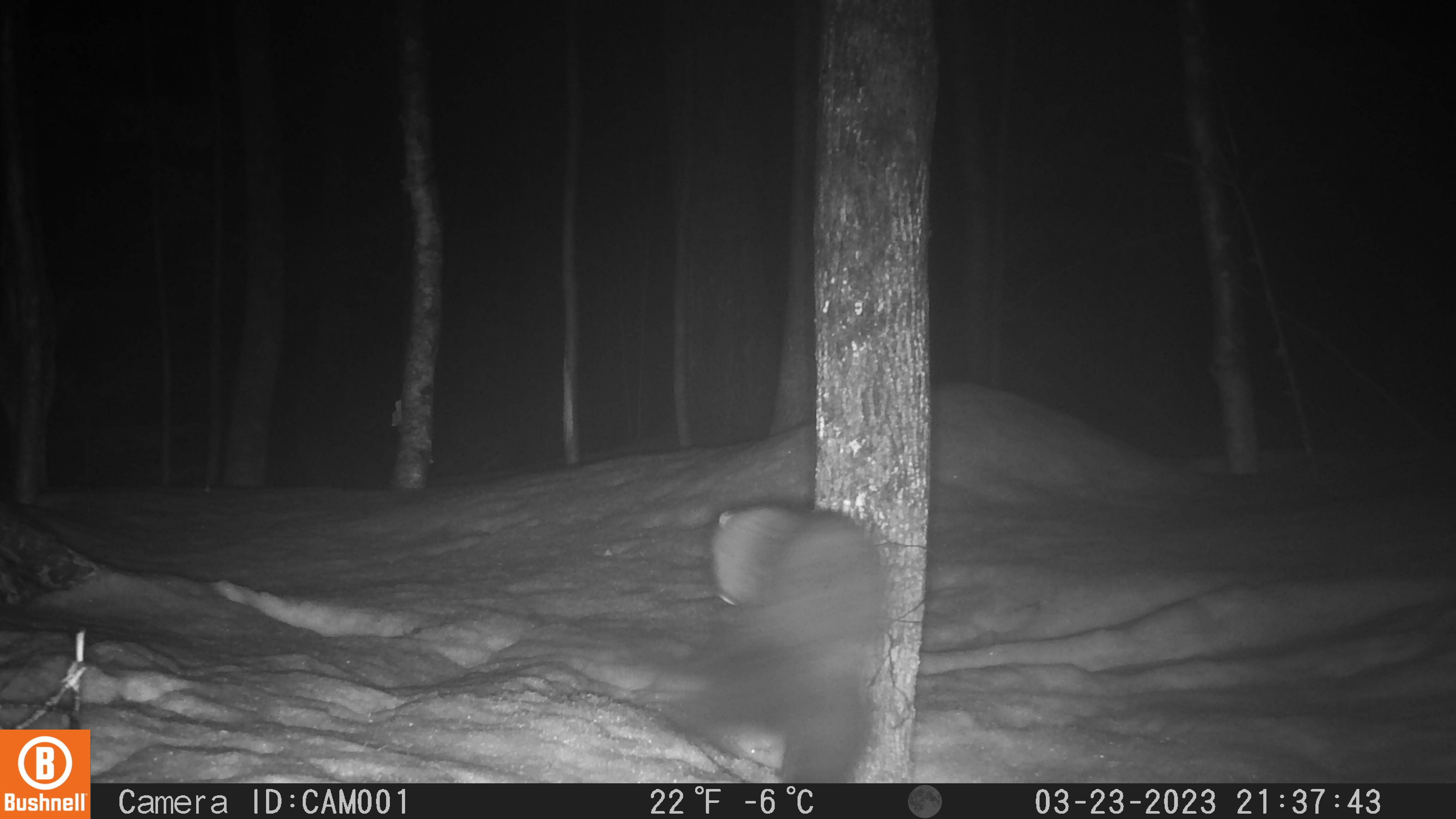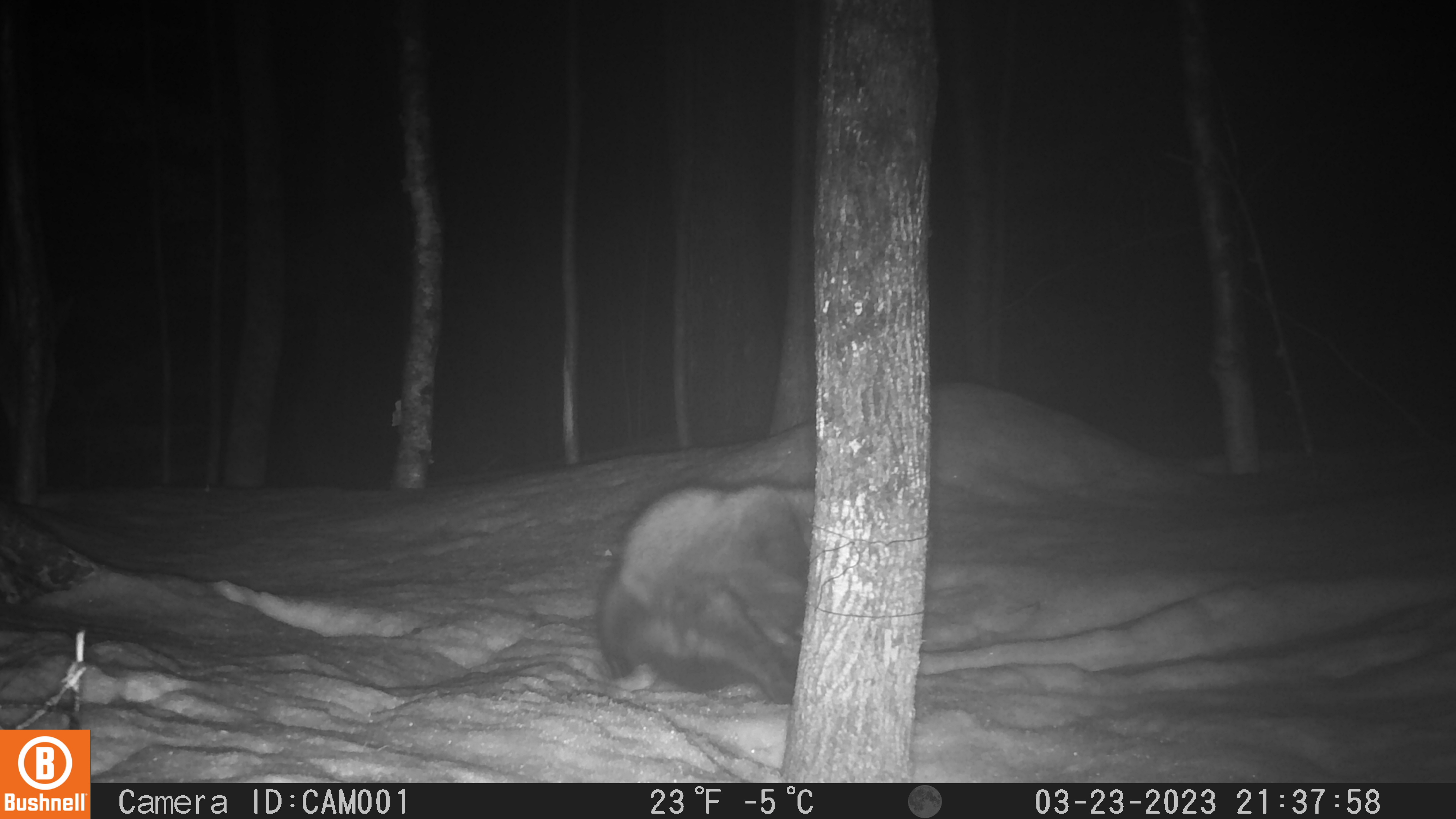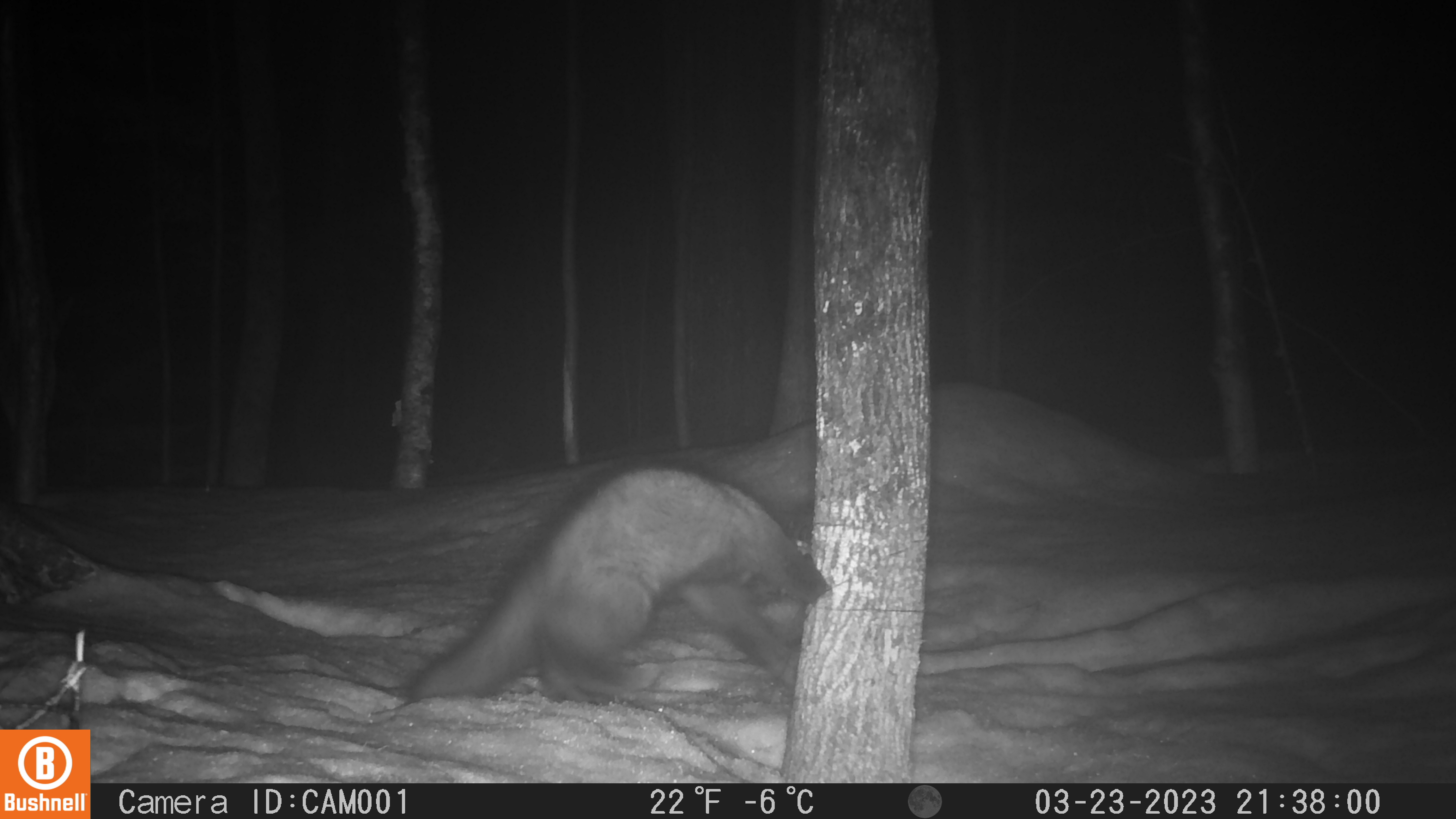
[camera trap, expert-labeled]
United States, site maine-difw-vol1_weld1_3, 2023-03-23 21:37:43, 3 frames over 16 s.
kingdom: Animalia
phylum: Chordata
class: Mammalia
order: Carnivora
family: Mustelidae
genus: Pekania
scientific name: Pekania pennanti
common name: fisher